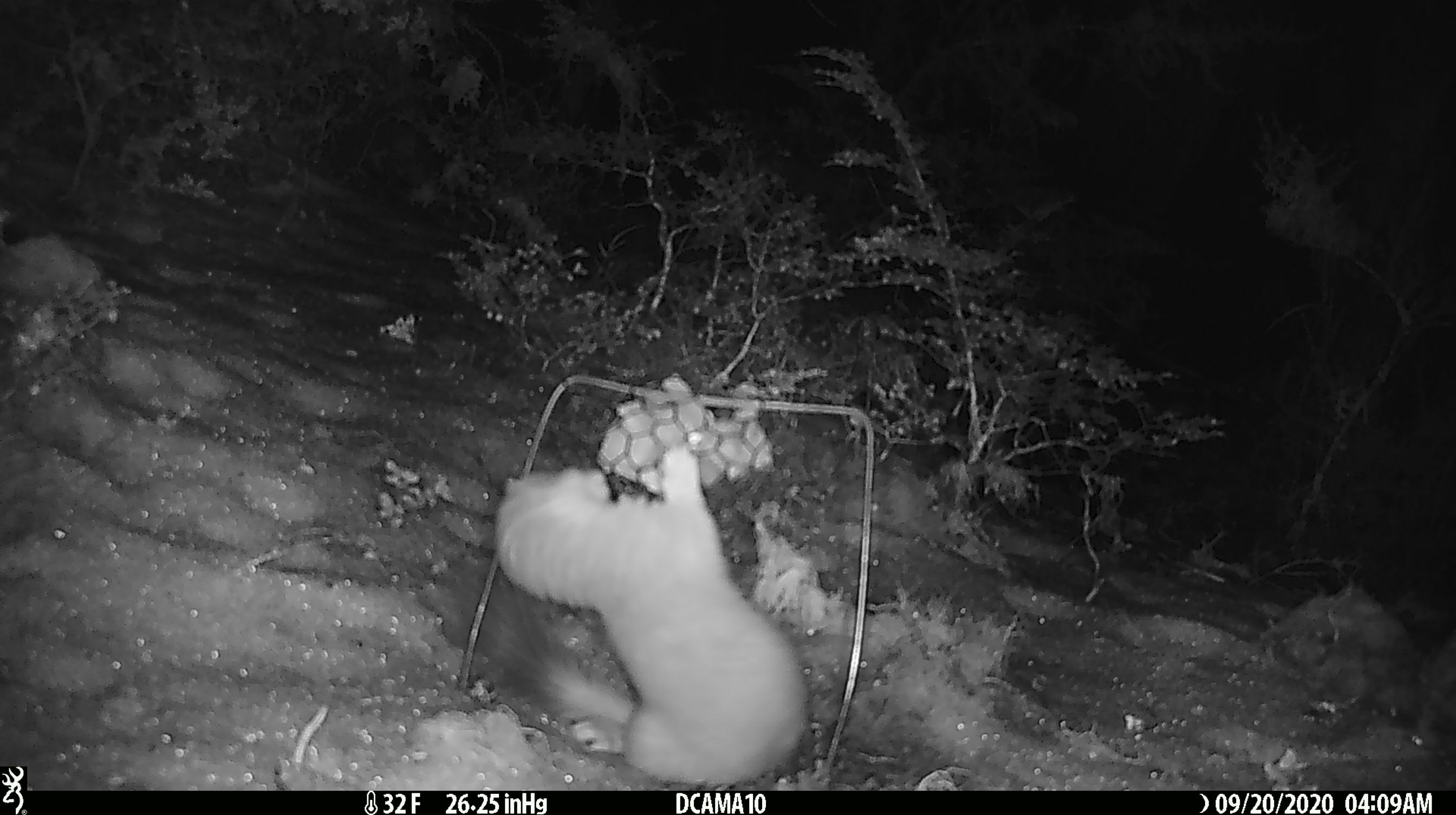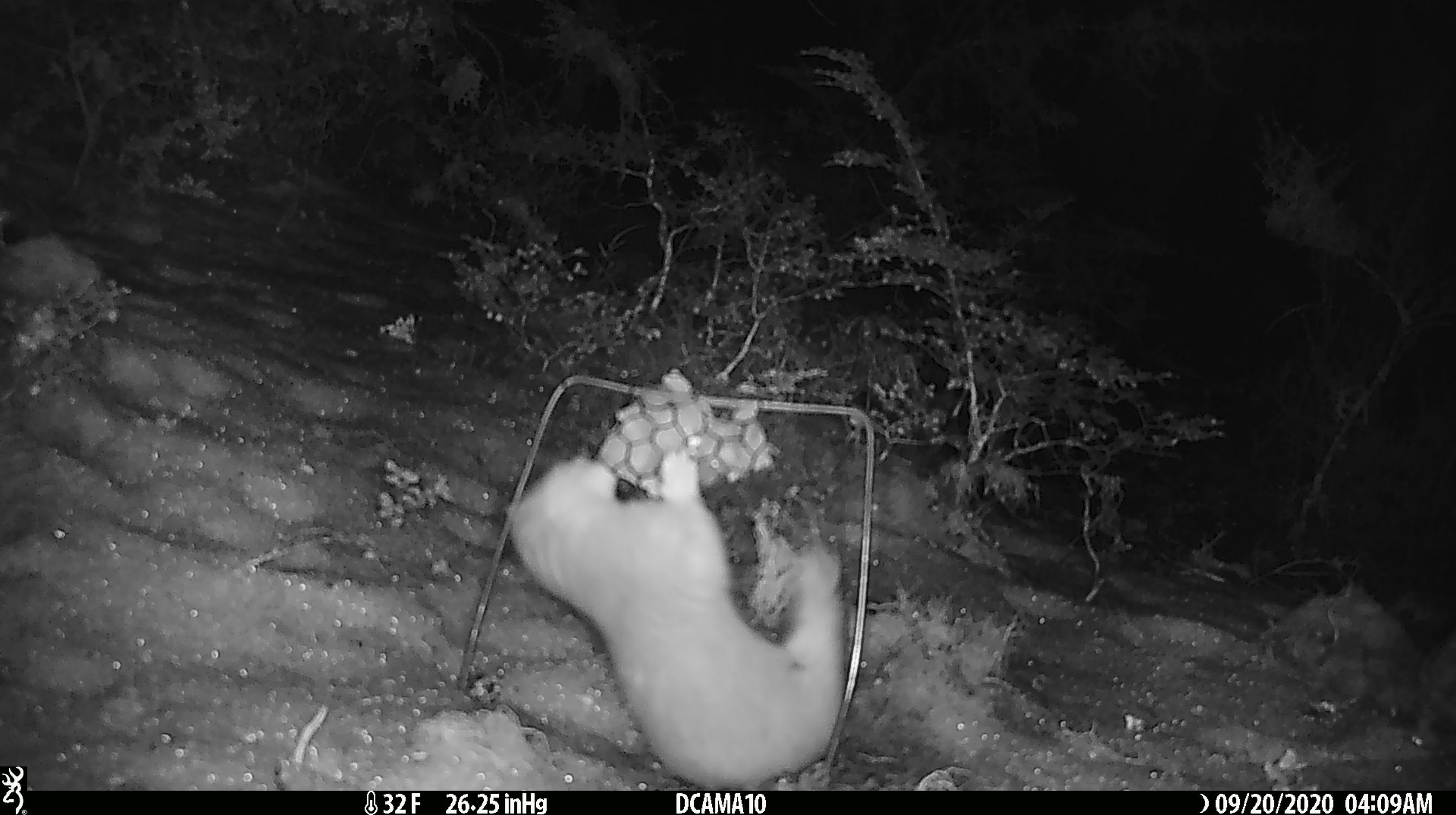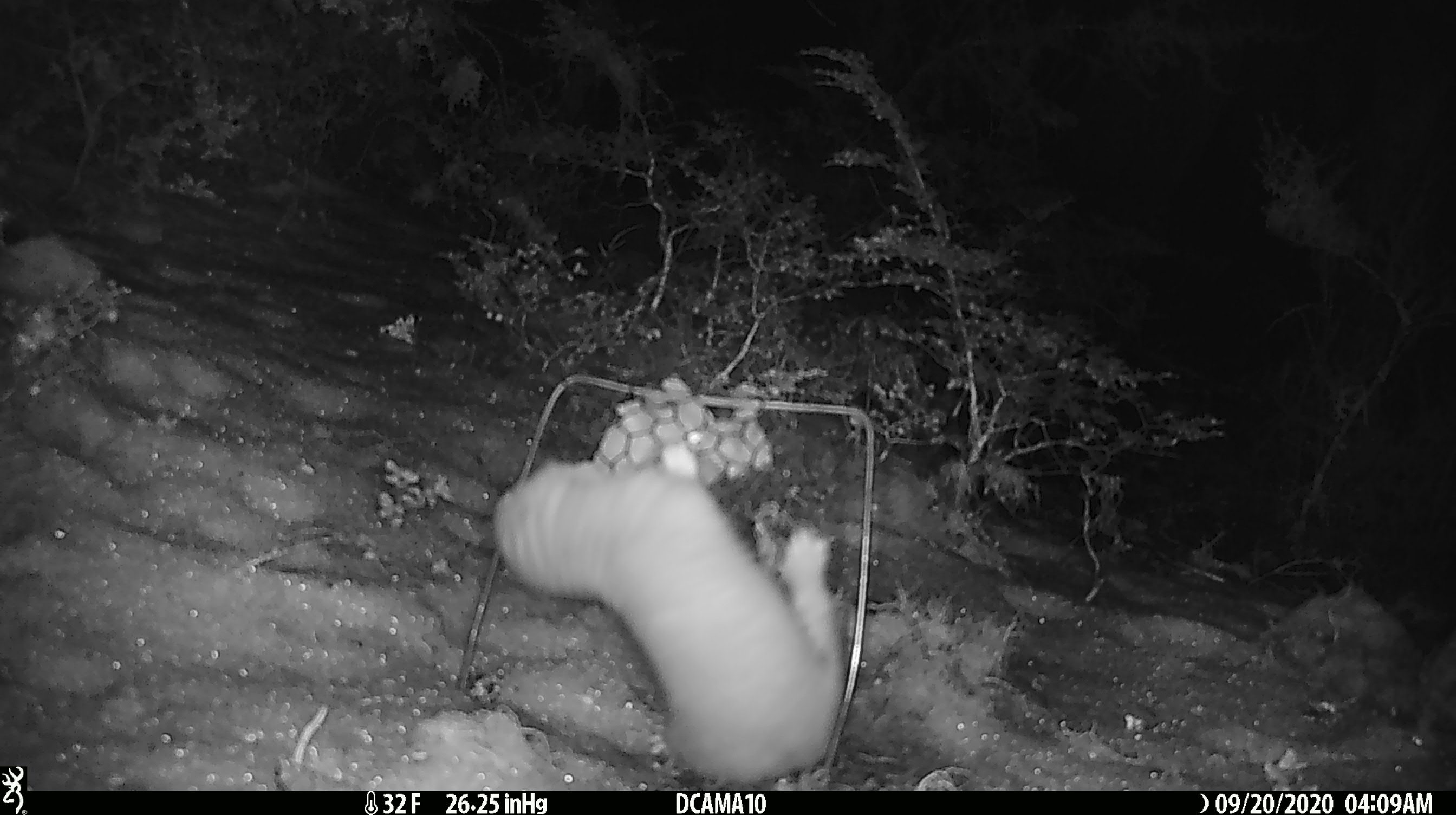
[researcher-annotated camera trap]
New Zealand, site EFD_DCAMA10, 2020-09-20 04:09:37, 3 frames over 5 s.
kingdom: Animalia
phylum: Chordata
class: Mammalia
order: Carnivora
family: Mustelidae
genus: Mustela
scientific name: Mustela erminea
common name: stoat